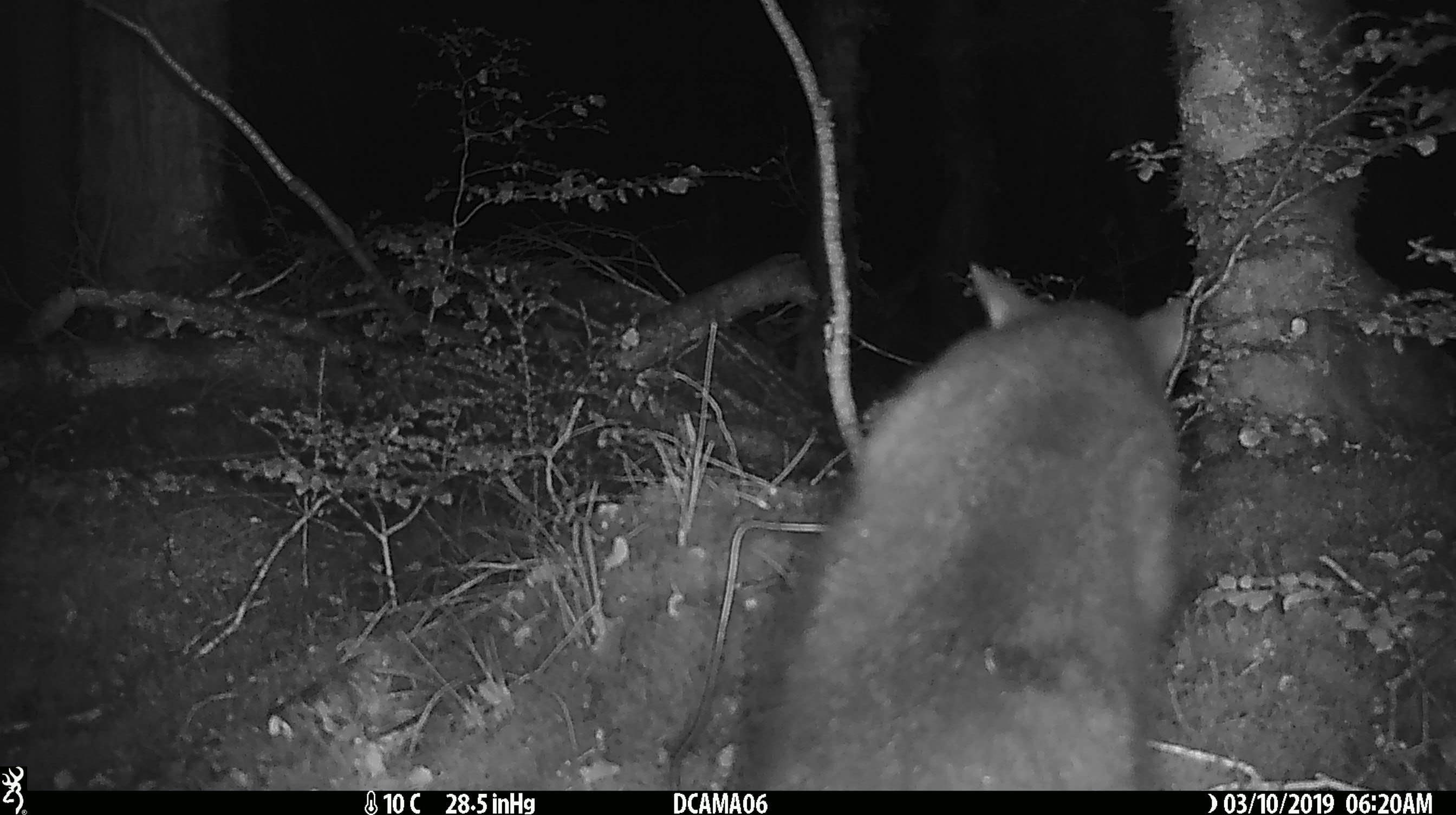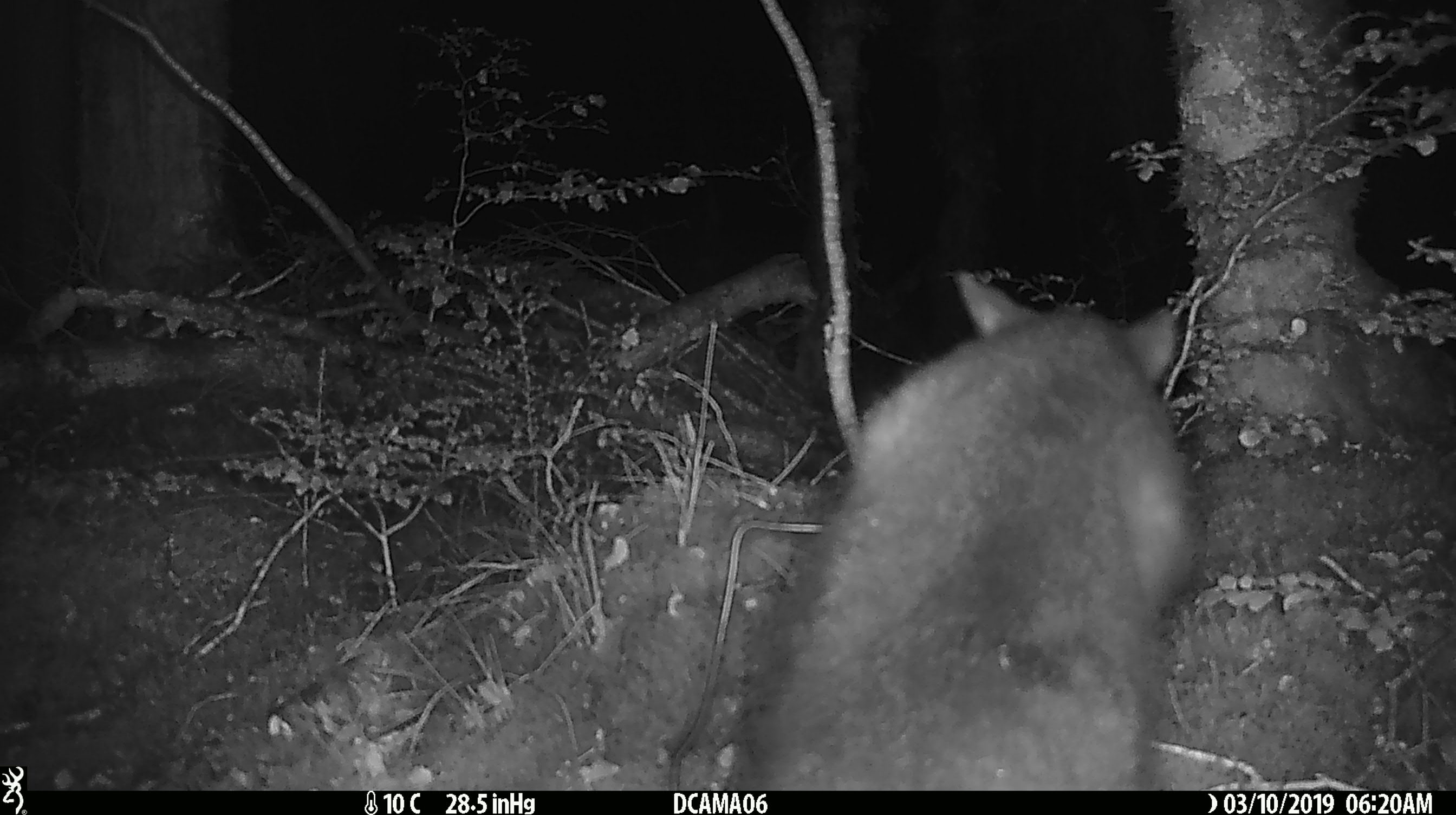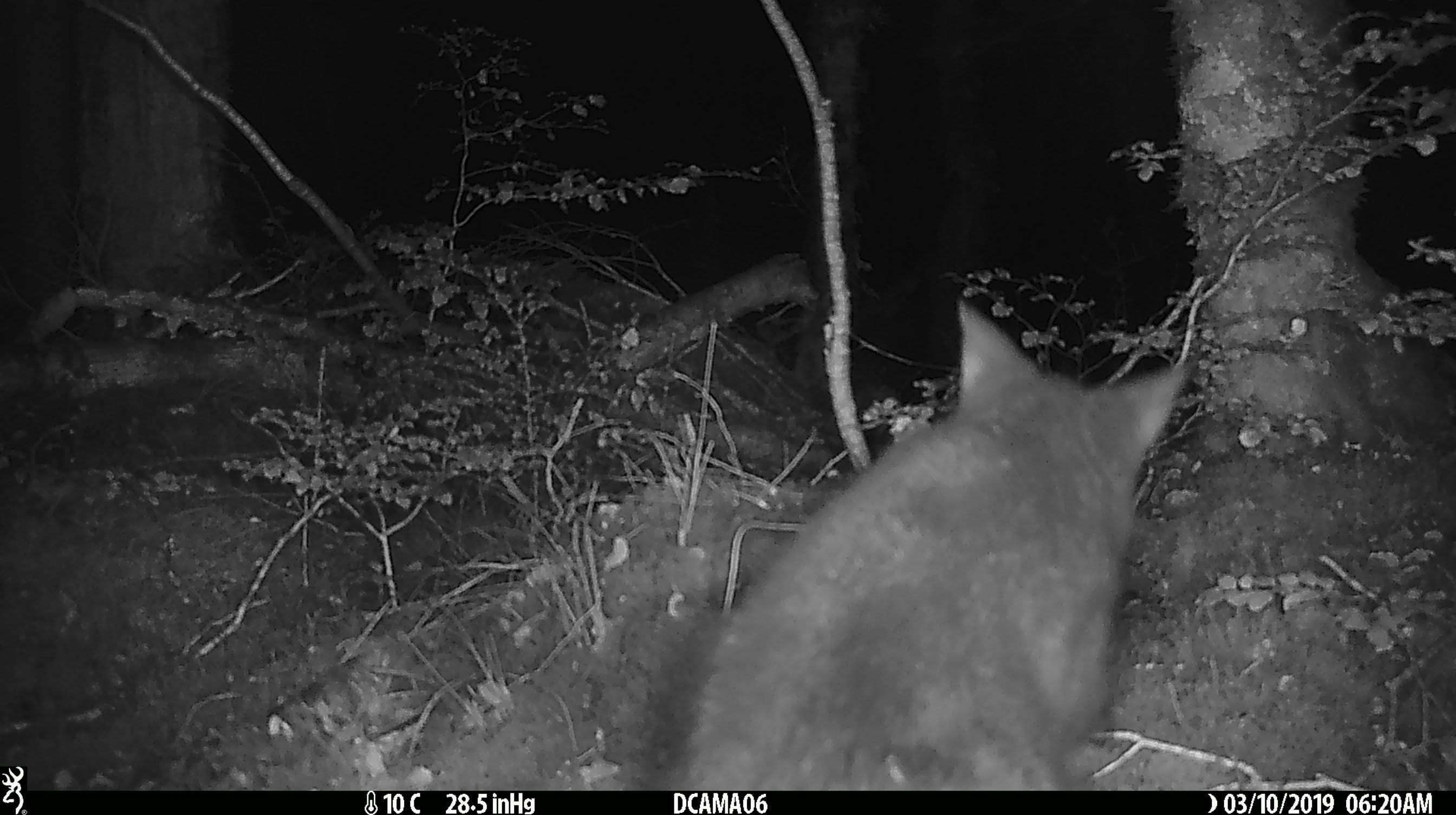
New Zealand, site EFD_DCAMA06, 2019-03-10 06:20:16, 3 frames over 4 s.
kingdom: Animalia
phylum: Chordata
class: Mammalia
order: Diprotodontia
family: Phalangeridae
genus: Trichosurus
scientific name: Trichosurus vulpecula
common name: common brushtail possum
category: possum